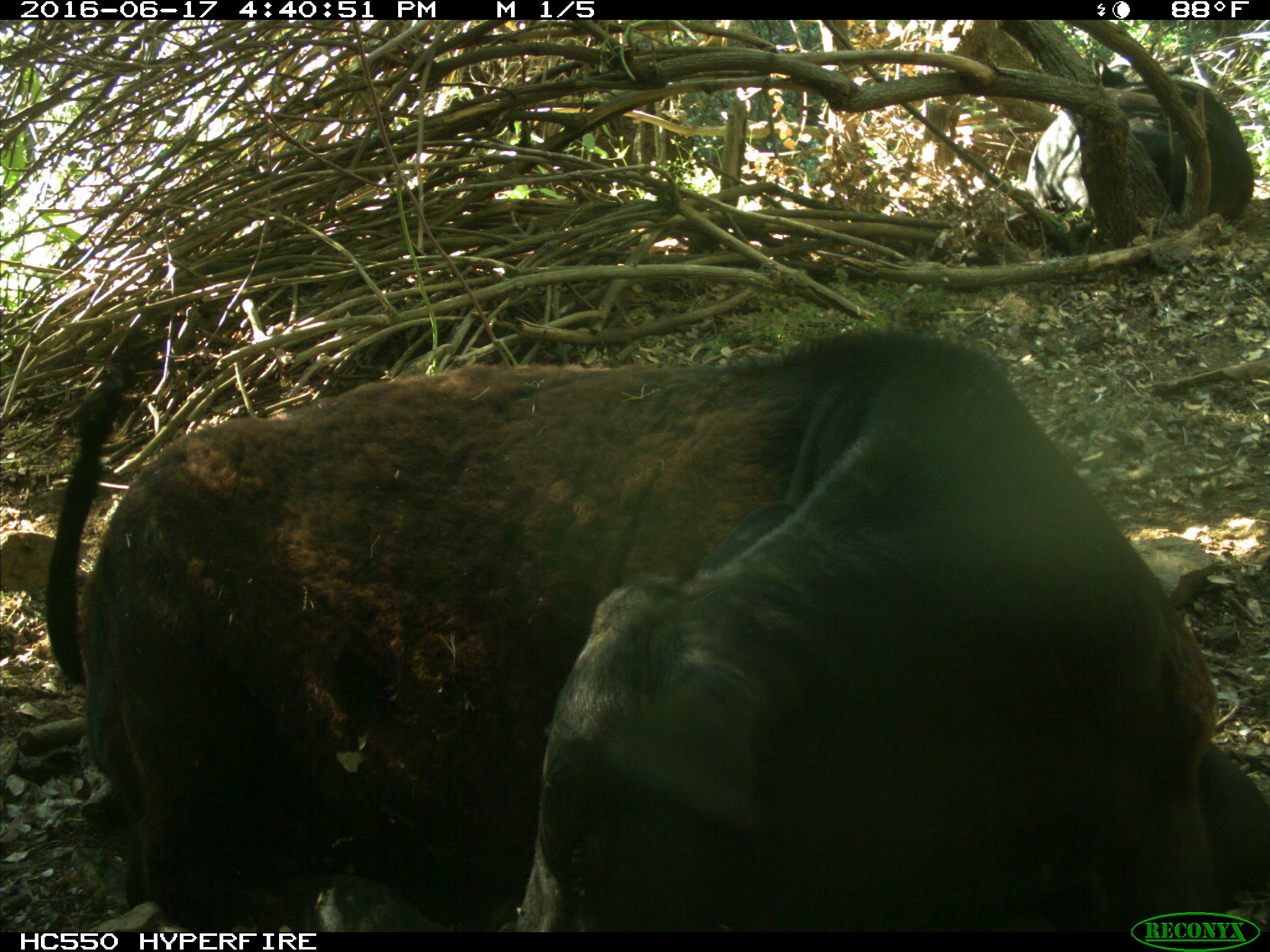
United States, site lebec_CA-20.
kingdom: Animalia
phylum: Chordata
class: Mammalia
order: Artiodactyla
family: Bovidae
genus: Bos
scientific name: Bos taurus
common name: domestic cow